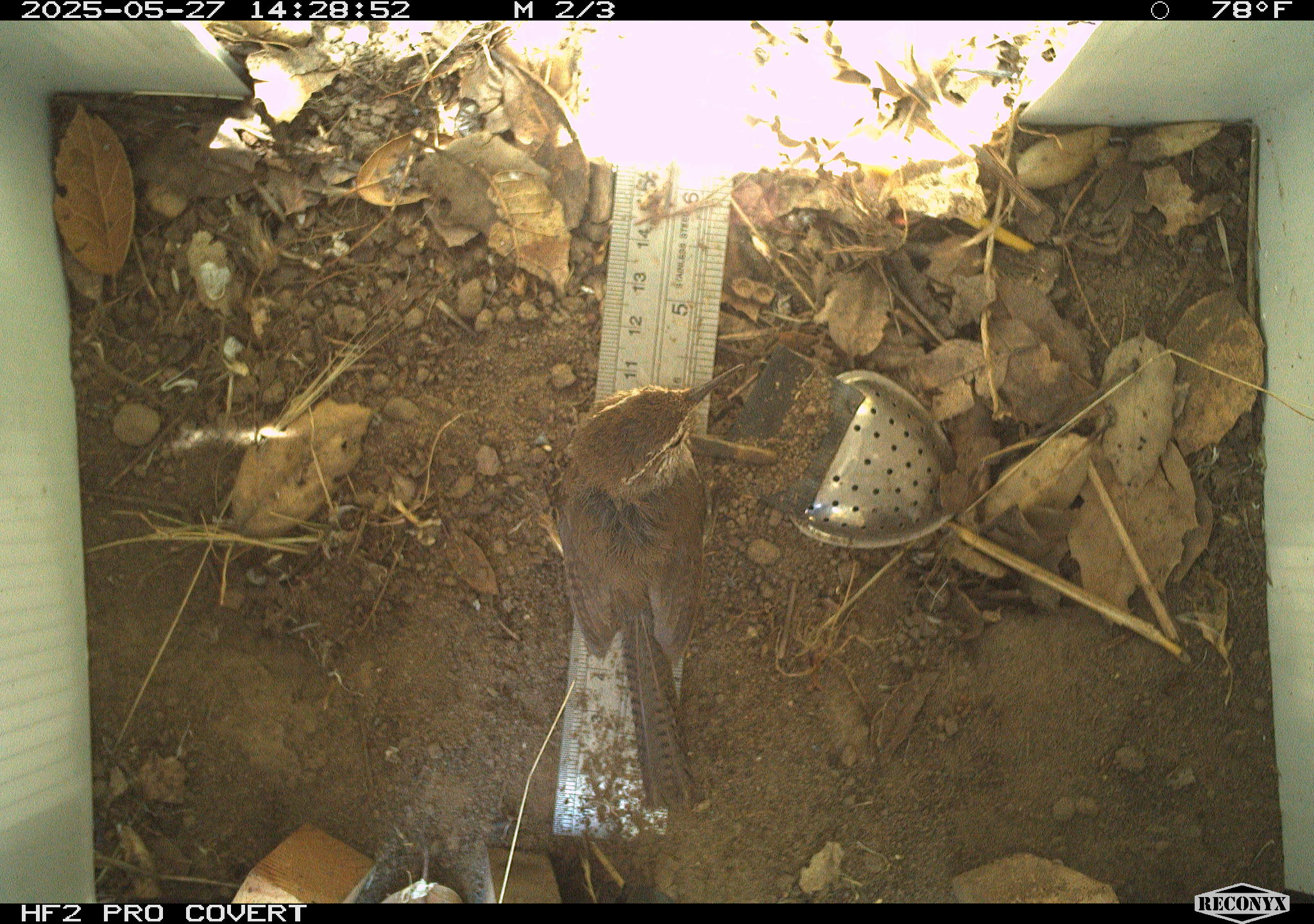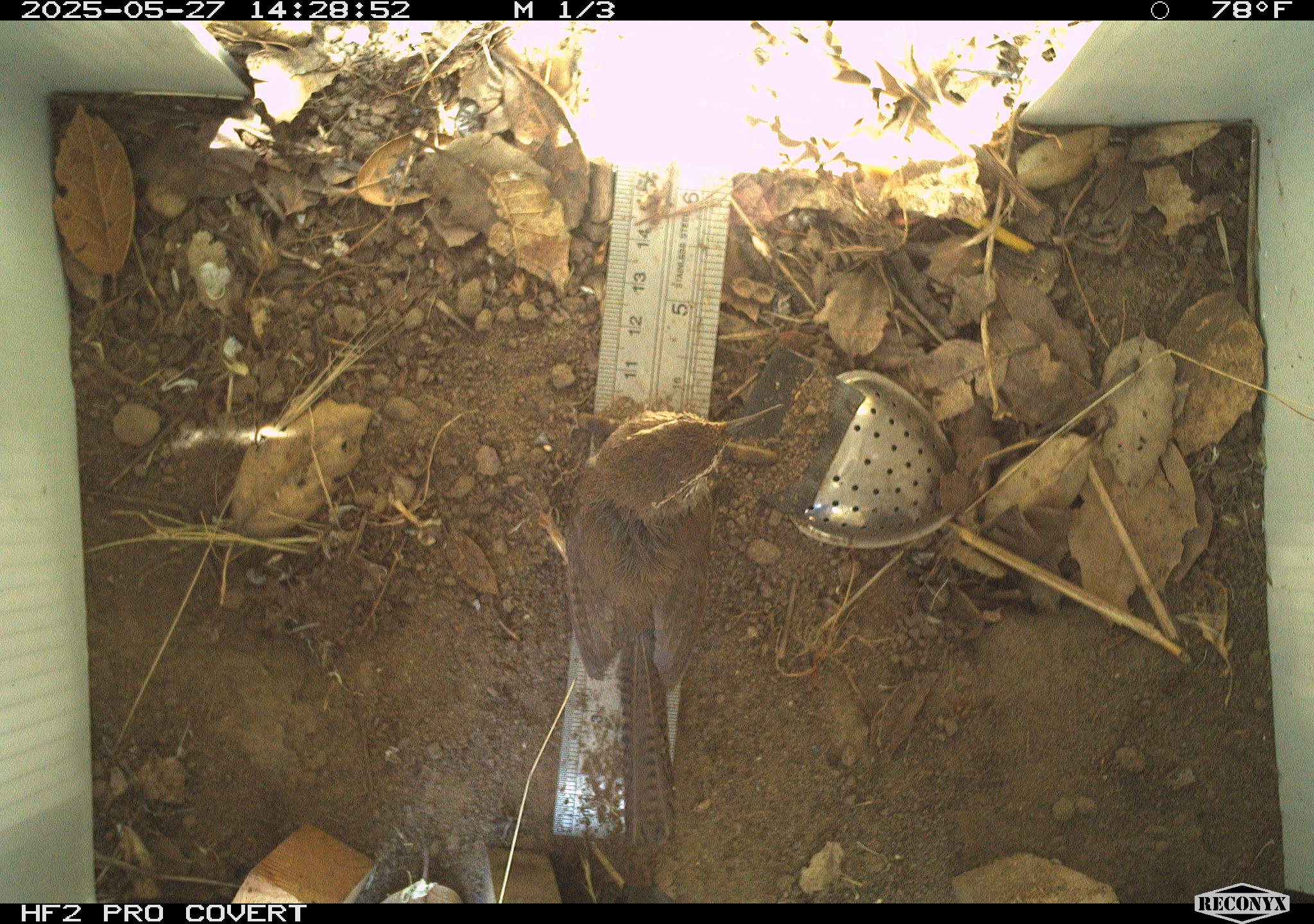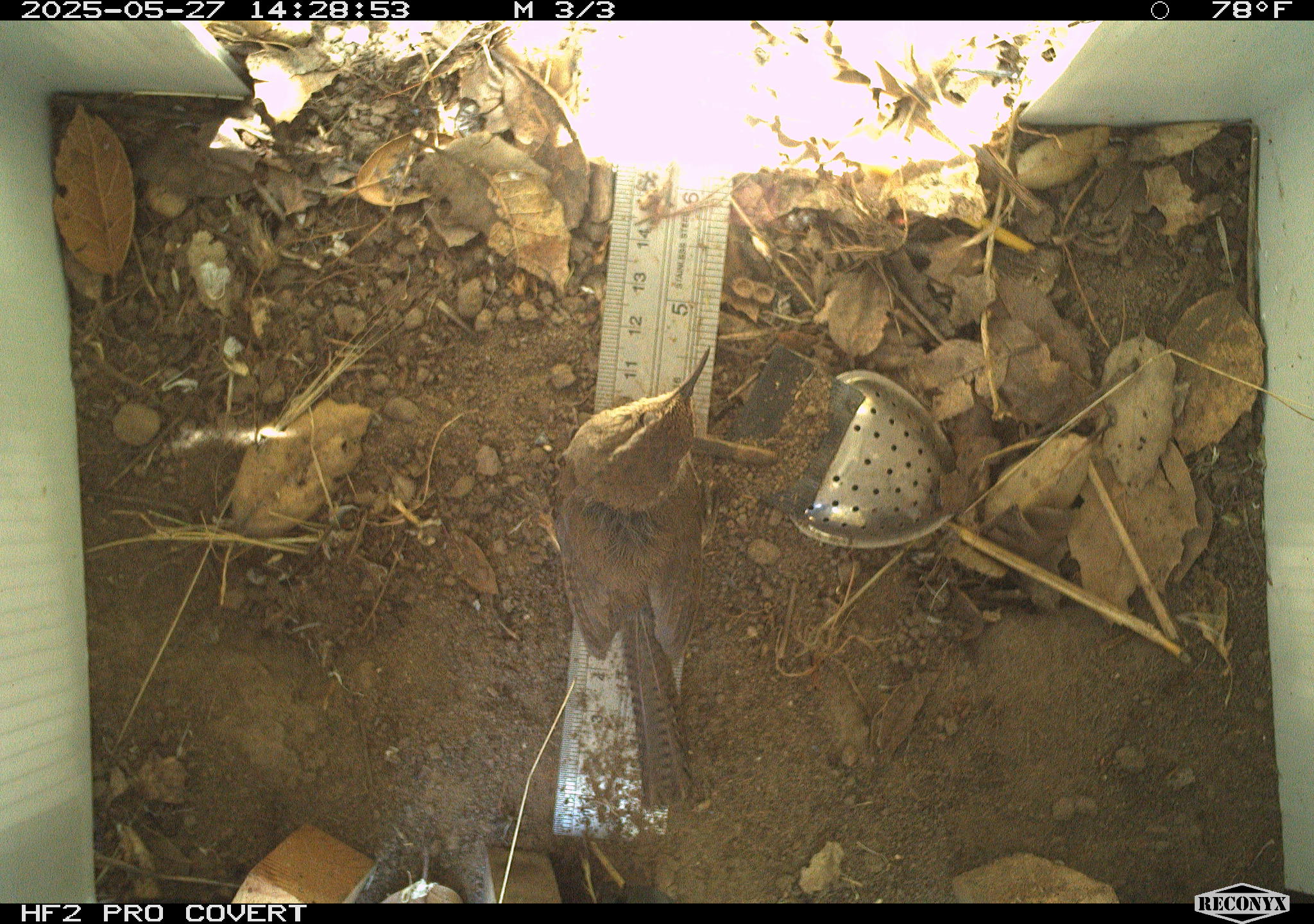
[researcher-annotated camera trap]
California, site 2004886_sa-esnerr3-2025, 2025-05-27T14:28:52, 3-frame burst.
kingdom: Animalia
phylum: Chordata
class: Aves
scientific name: Aves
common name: bird